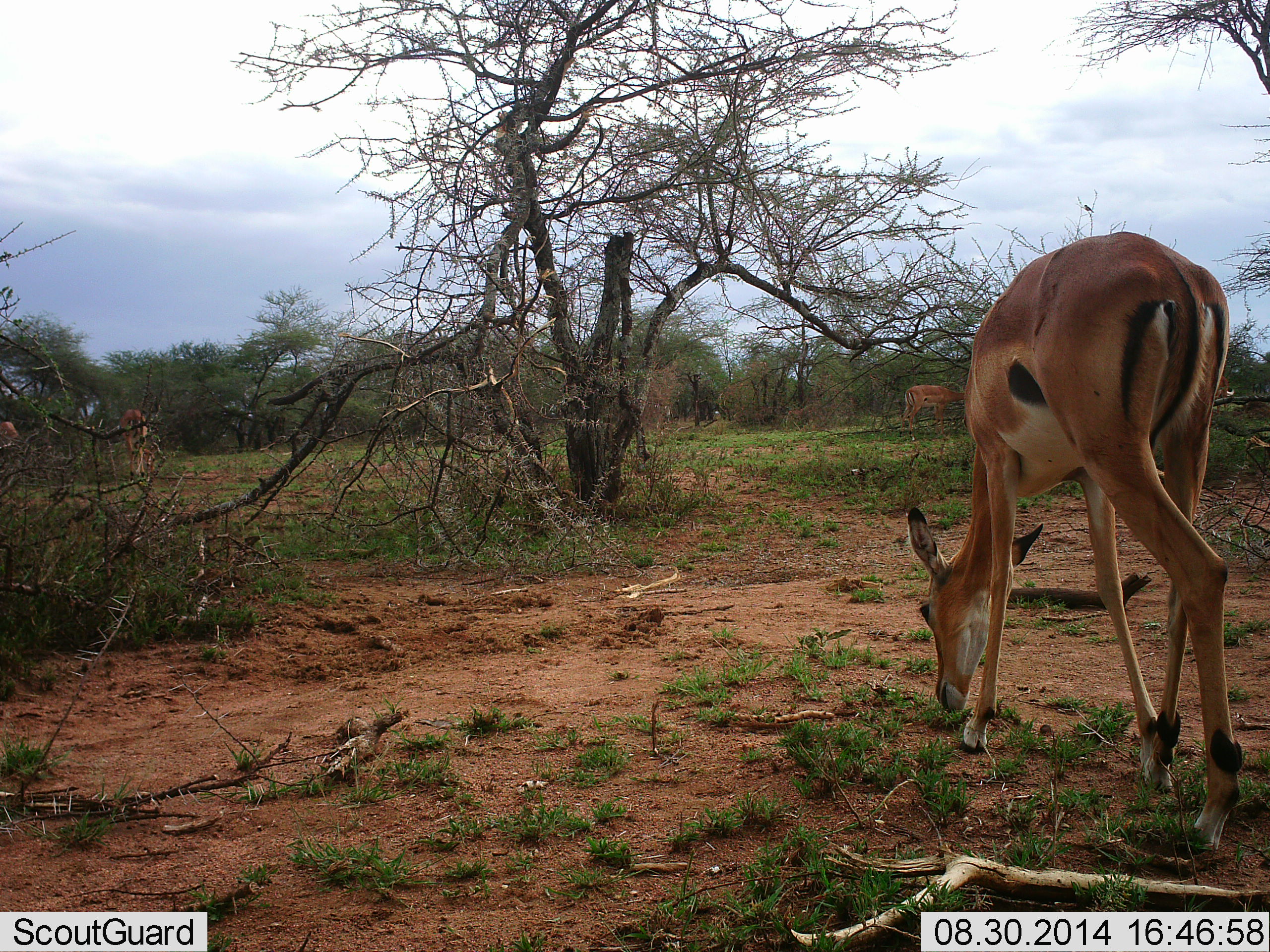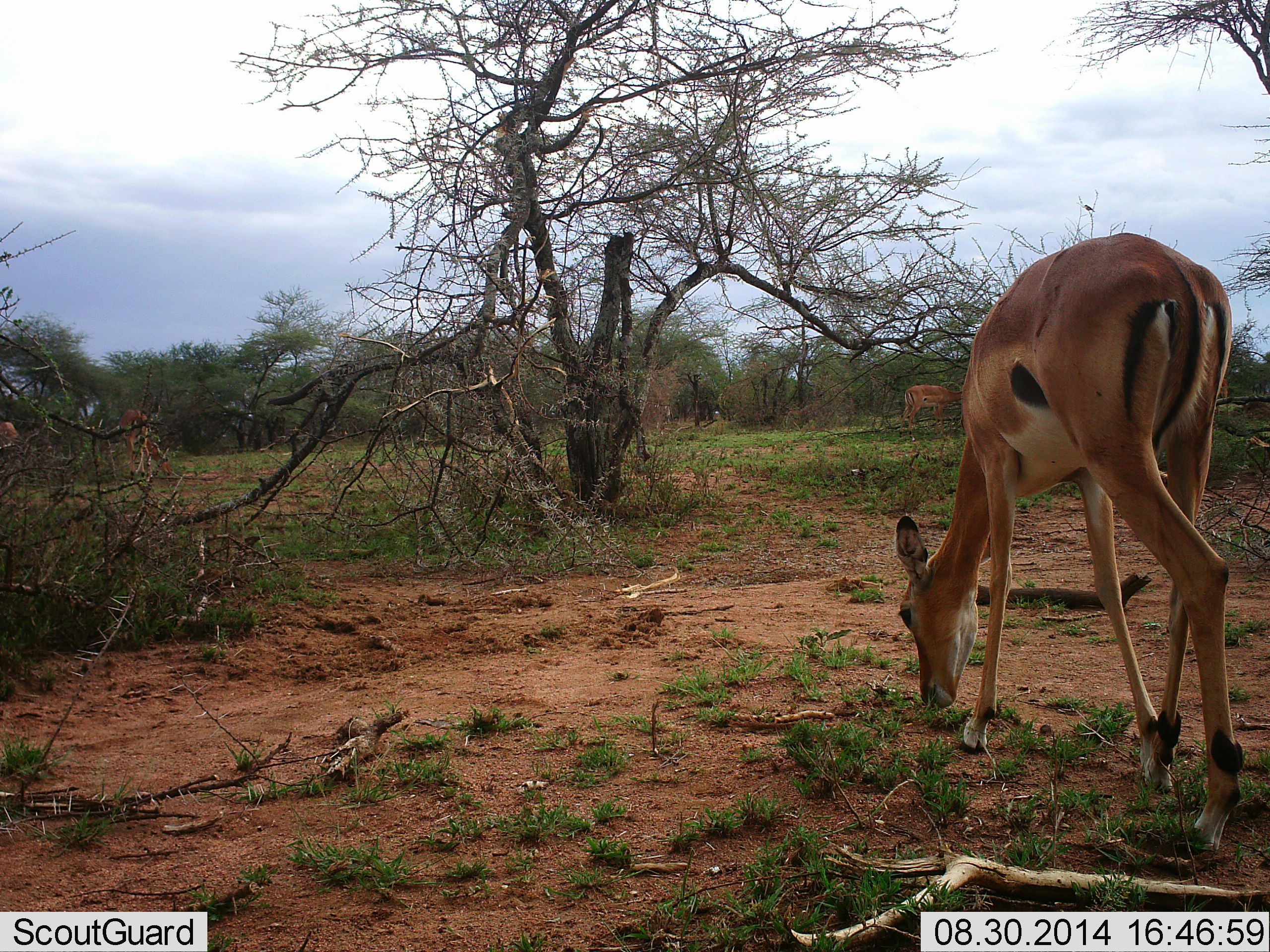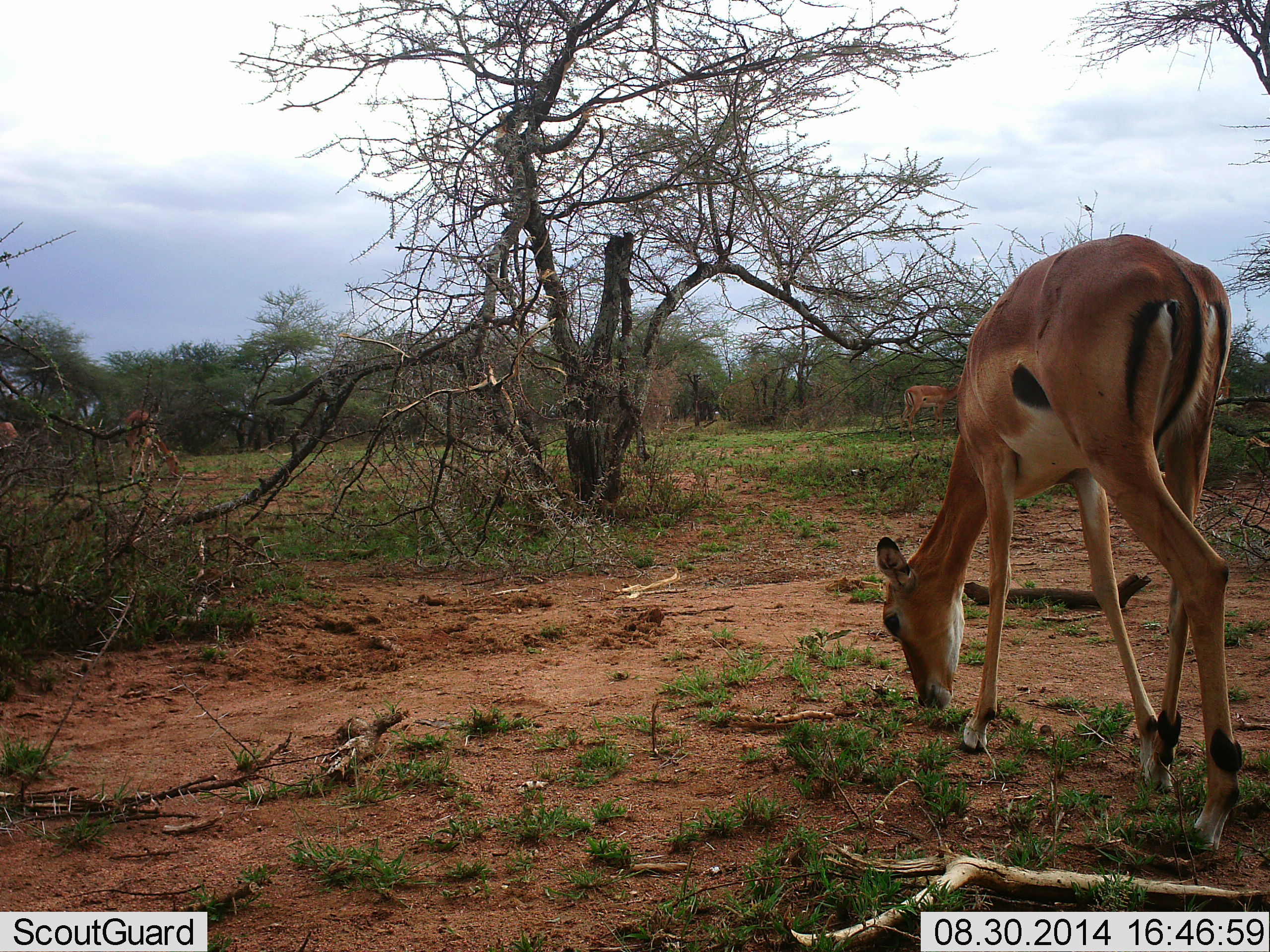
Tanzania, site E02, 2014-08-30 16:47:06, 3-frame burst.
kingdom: Animalia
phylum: Chordata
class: Mammalia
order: Artiodactyla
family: Bovidae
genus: Aepyceros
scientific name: Aepyceros melampus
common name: impala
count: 3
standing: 10%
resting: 0%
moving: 10%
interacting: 0%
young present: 0%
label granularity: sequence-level